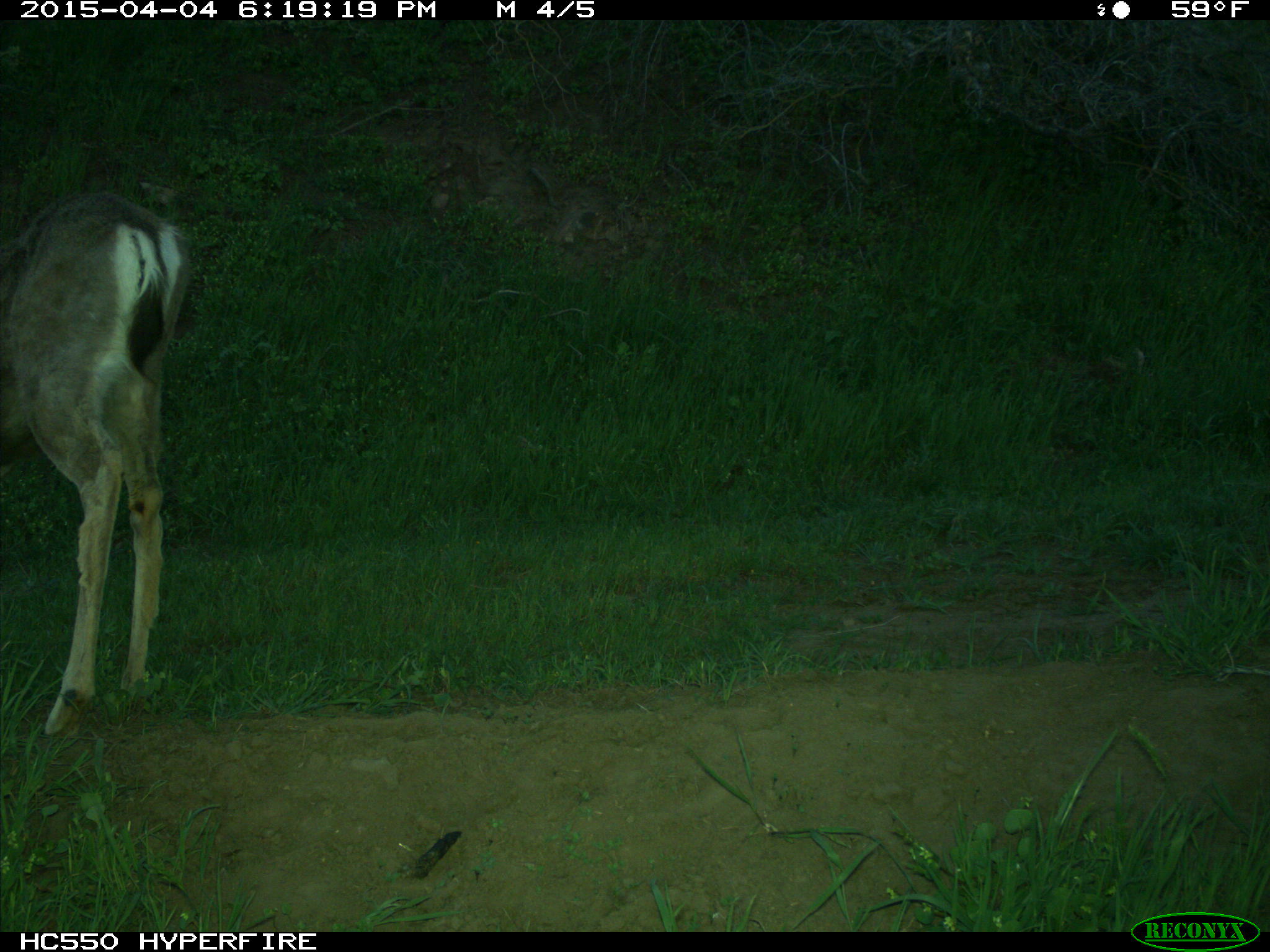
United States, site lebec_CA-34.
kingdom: Animalia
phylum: Chordata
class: Mammalia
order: Artiodactyla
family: Cervidae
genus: Odocoileus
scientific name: Odocoileus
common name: deer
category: unidentified deer